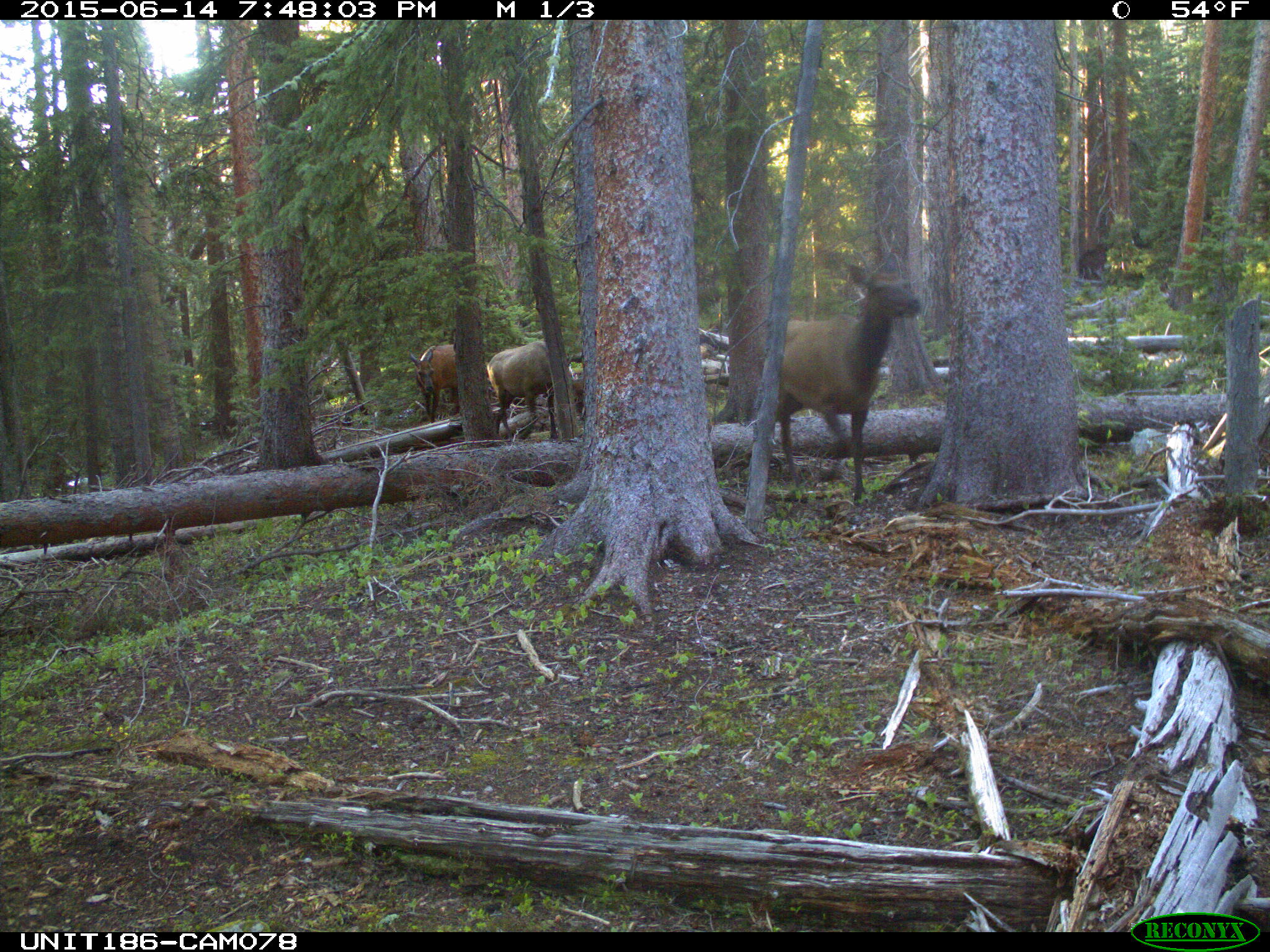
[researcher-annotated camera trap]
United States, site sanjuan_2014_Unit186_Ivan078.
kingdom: Animalia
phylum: Chordata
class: Mammalia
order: Artiodactyla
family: Cervidae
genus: Cervus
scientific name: Cervus elaphus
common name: red deer